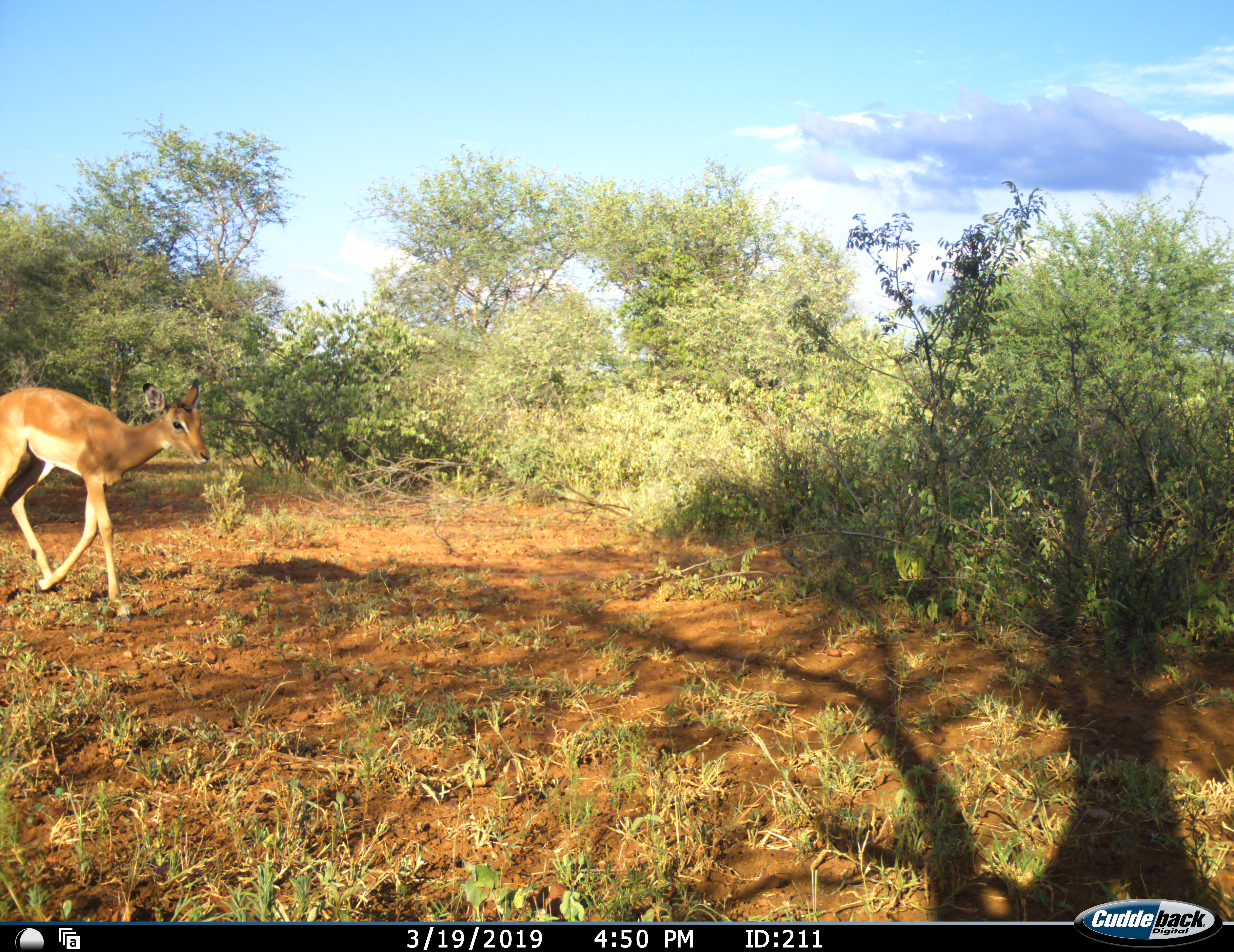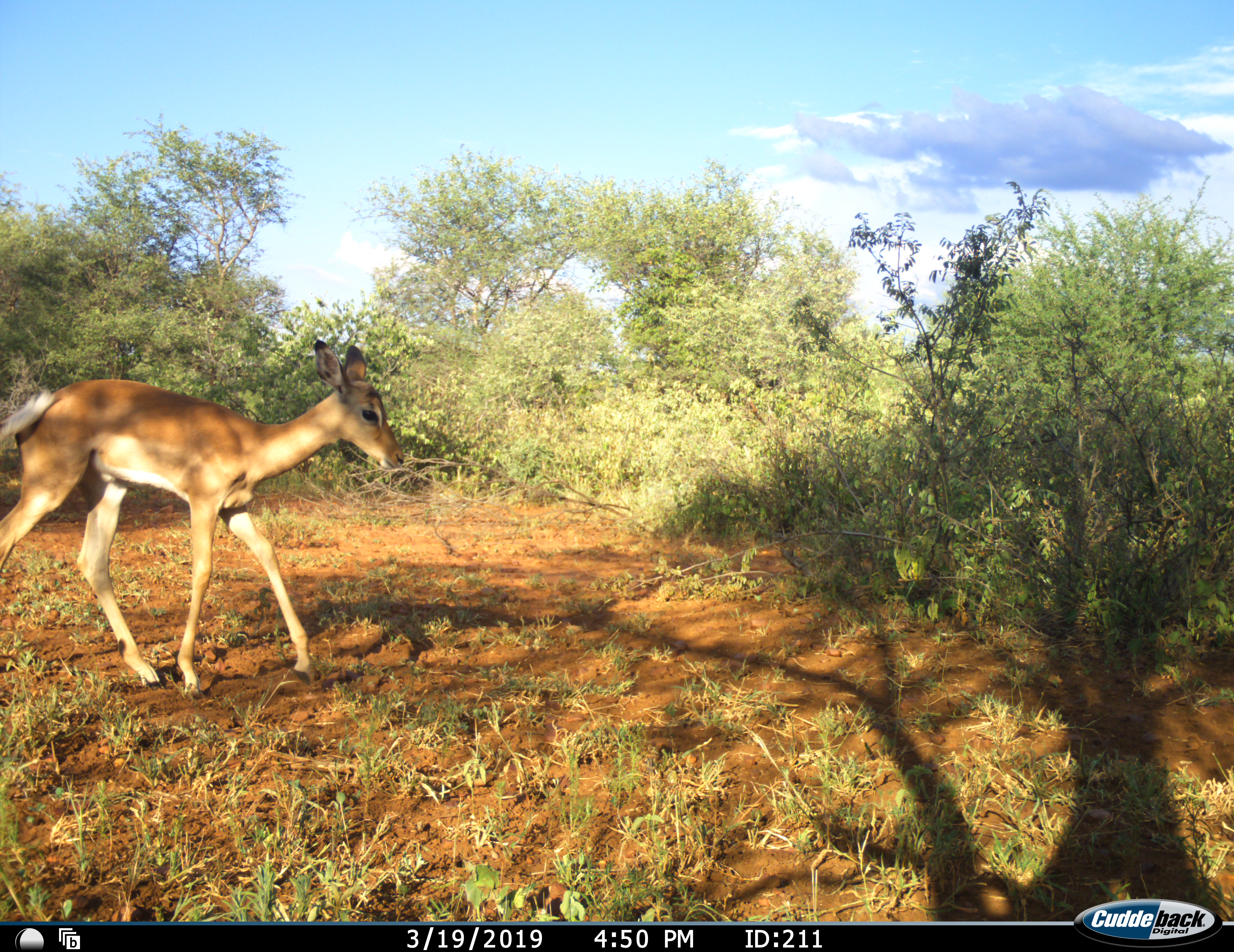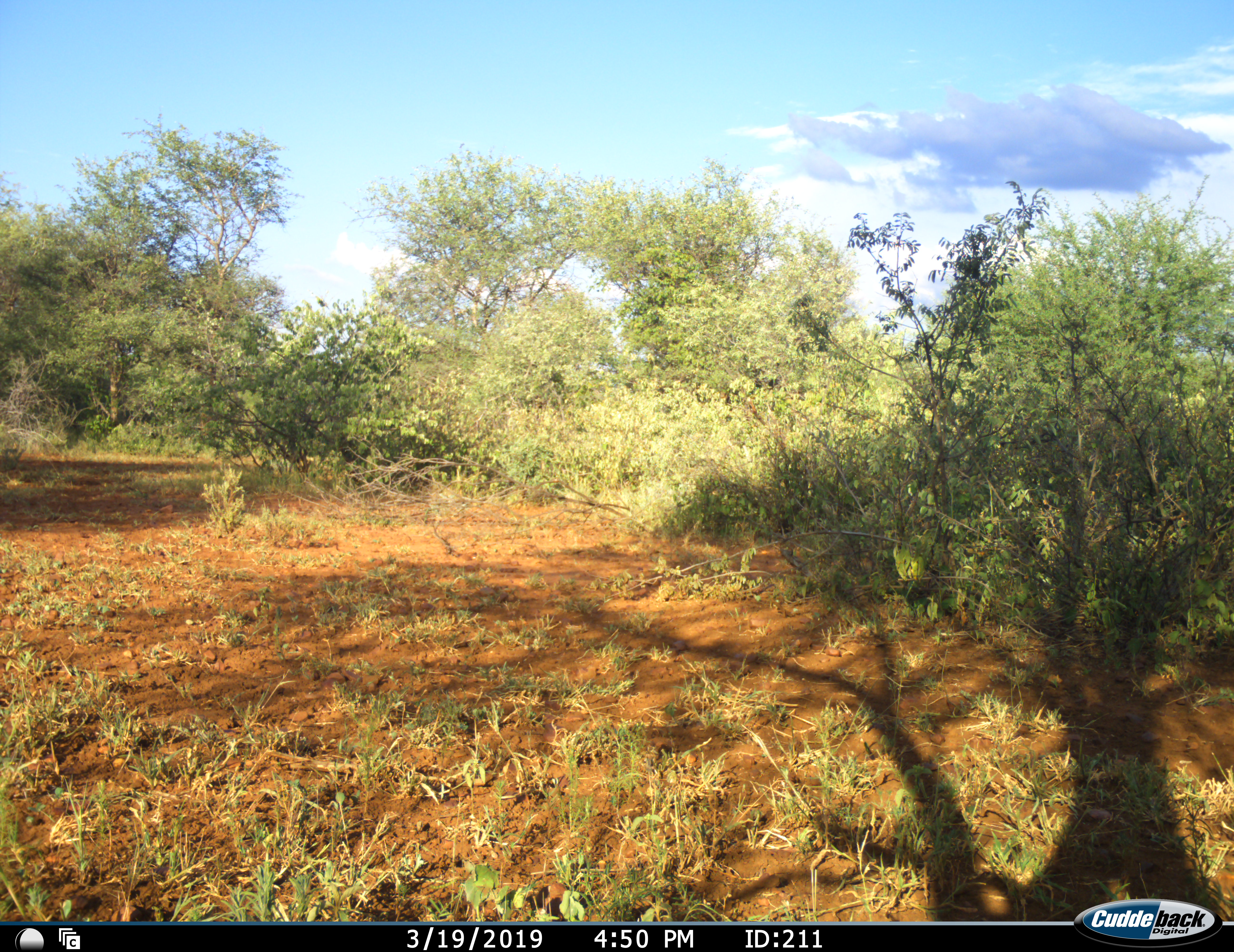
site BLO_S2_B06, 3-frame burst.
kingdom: Animalia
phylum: Chordata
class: Mammalia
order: Artiodactyla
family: Bovidae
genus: Aepyceros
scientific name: Aepyceros melampus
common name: impala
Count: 1.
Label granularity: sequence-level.